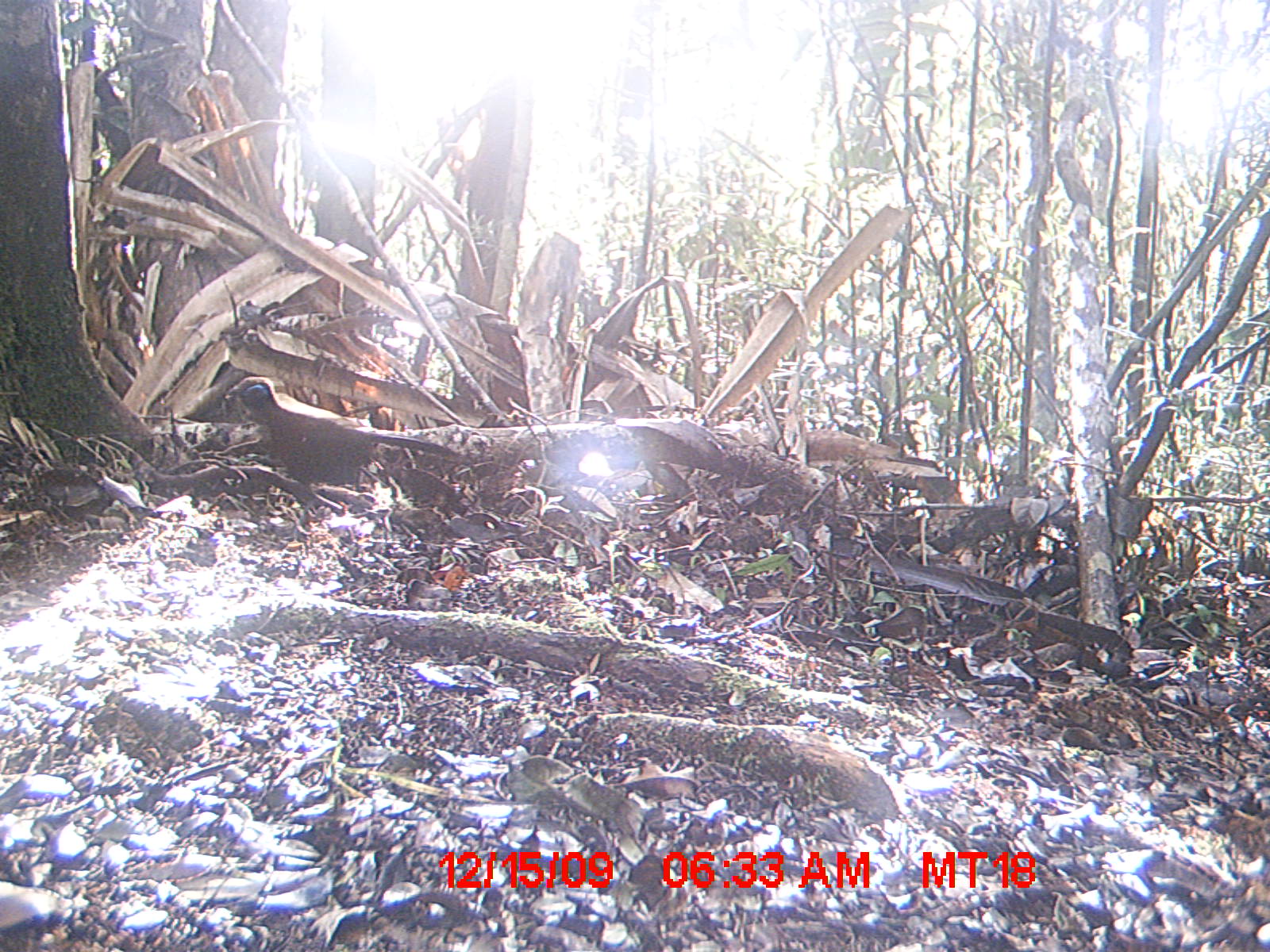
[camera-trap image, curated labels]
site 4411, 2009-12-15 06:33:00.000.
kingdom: Animalia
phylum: Chordata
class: Aves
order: Cuculiformes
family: Cuculidae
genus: Coua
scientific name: Coua serriana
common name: red-breasted coua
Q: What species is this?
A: Coua serriana (red-breasted coua).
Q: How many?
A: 1.